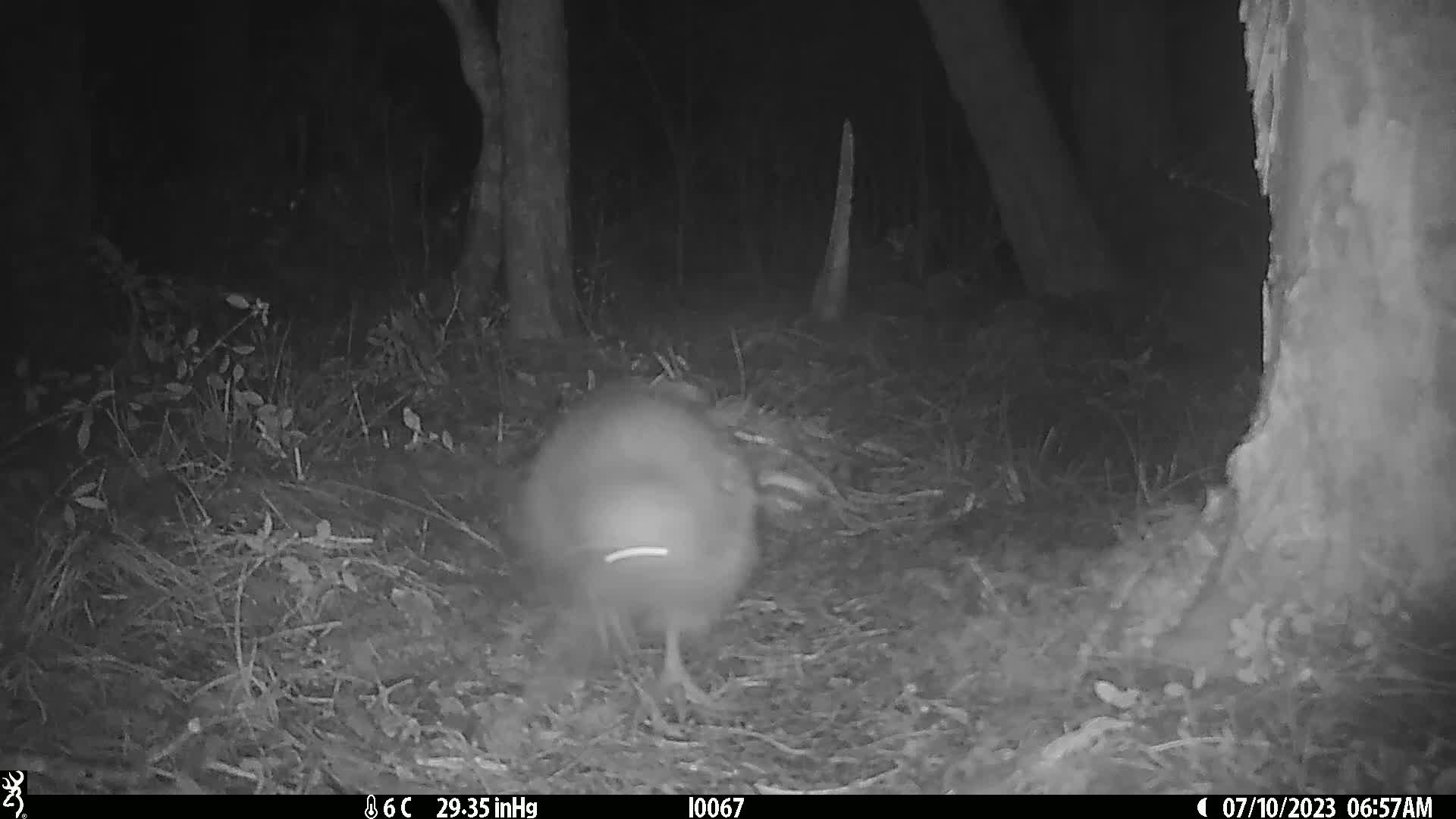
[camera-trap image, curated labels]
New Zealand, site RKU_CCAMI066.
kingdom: Animalia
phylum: Chordata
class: Aves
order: Apterygiformes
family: Apterygidae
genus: Apteryx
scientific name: Apteryx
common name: kiwi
Kiwi (Apteryx).